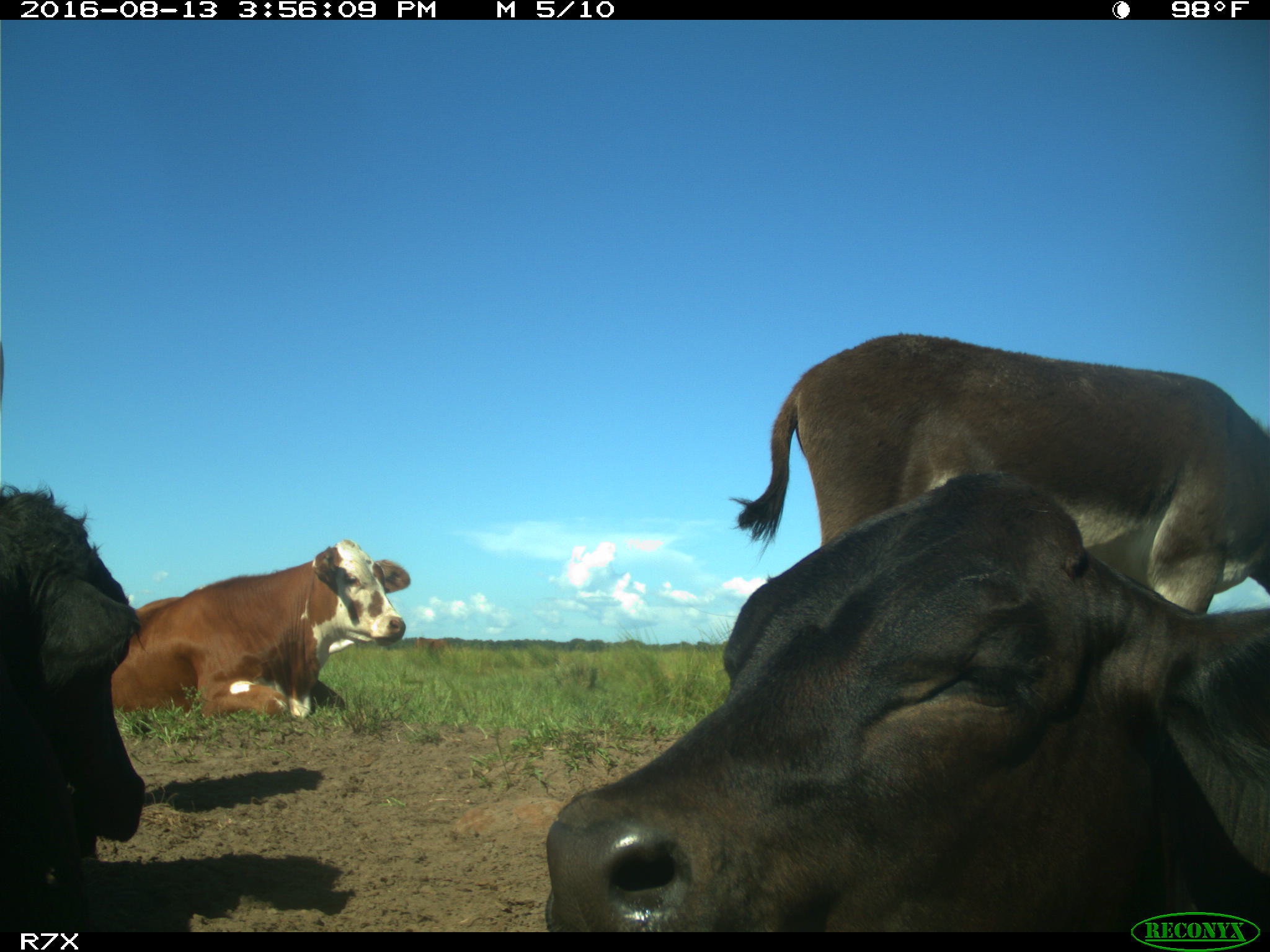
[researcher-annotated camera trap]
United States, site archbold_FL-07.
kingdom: Animalia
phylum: Chordata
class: Mammalia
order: Artiodactyla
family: Bovidae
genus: Bos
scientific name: Bos taurus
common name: domestic cow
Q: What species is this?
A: Bos taurus (domestic cow).